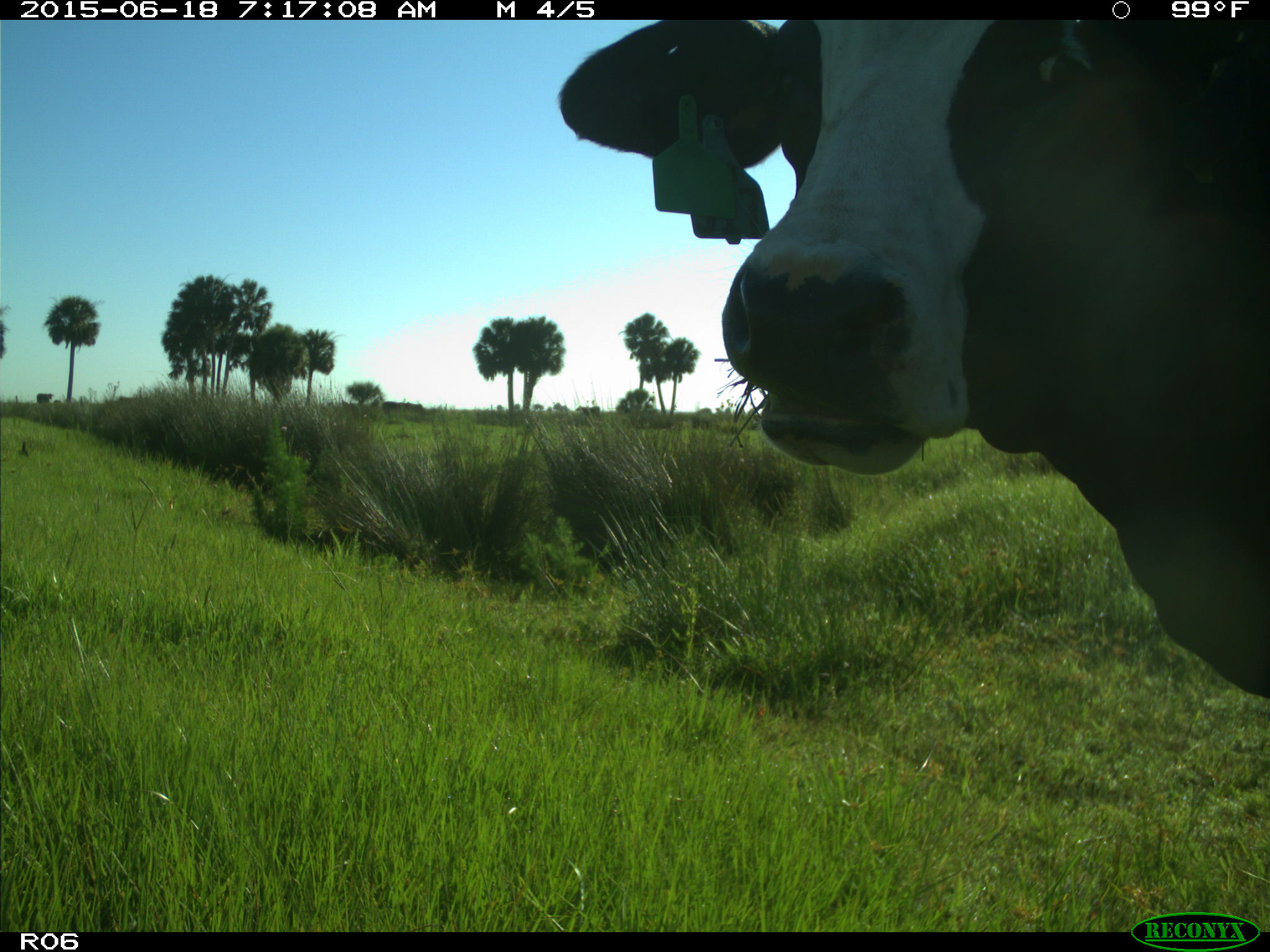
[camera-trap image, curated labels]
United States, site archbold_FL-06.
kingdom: Animalia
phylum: Chordata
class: Mammalia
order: Artiodactyla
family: Bovidae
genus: Bos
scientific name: Bos taurus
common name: domestic cow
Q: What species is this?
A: Bos taurus (domestic cow).